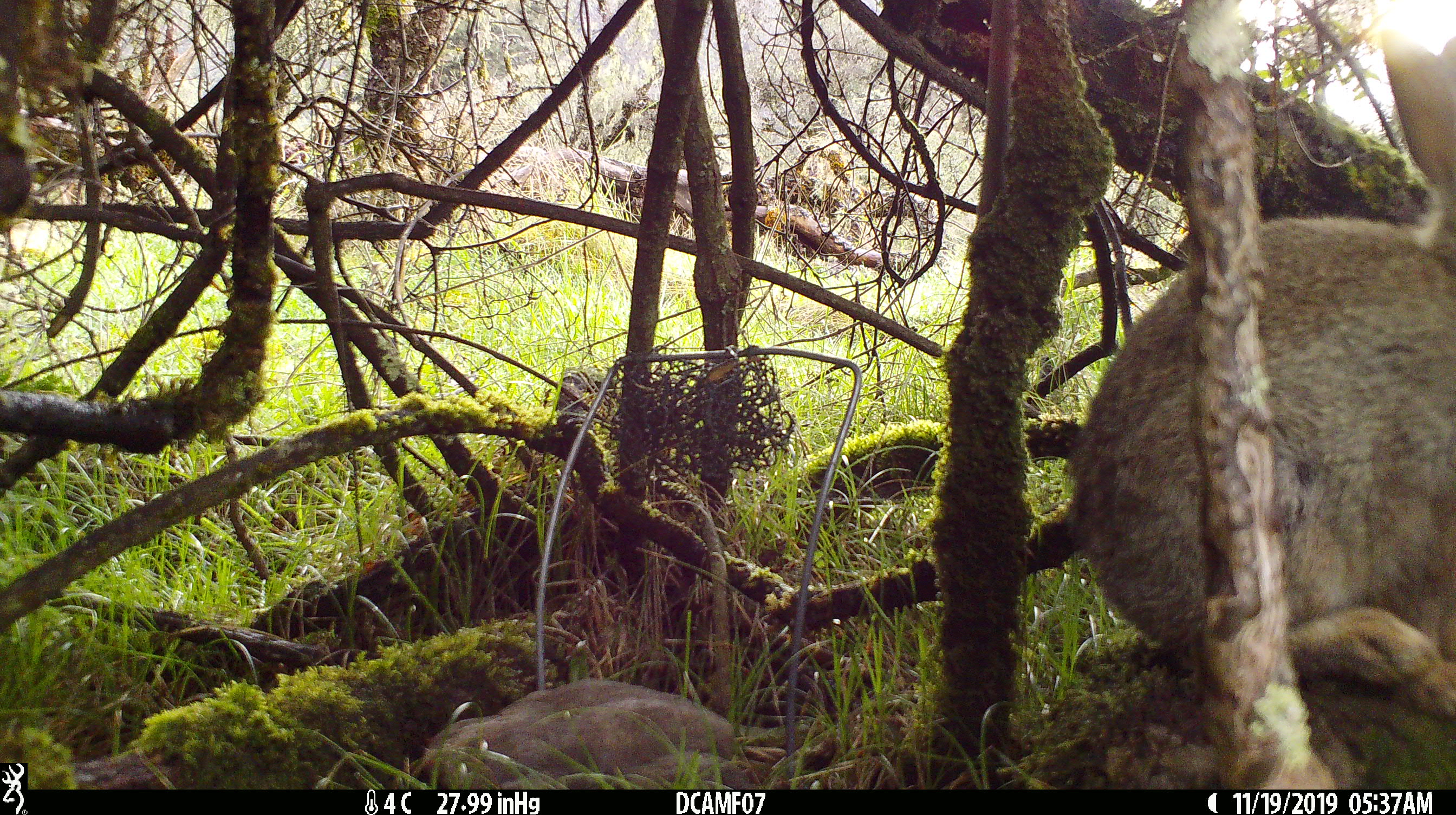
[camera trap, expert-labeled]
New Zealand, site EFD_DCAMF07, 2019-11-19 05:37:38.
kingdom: Animalia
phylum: Chordata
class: Mammalia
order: Lagomorpha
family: Leporidae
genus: Oryctolagus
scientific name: Oryctolagus cuniculus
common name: european rabbit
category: rabbit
Rabbit (european rabbit) (Oryctolagus cuniculus).